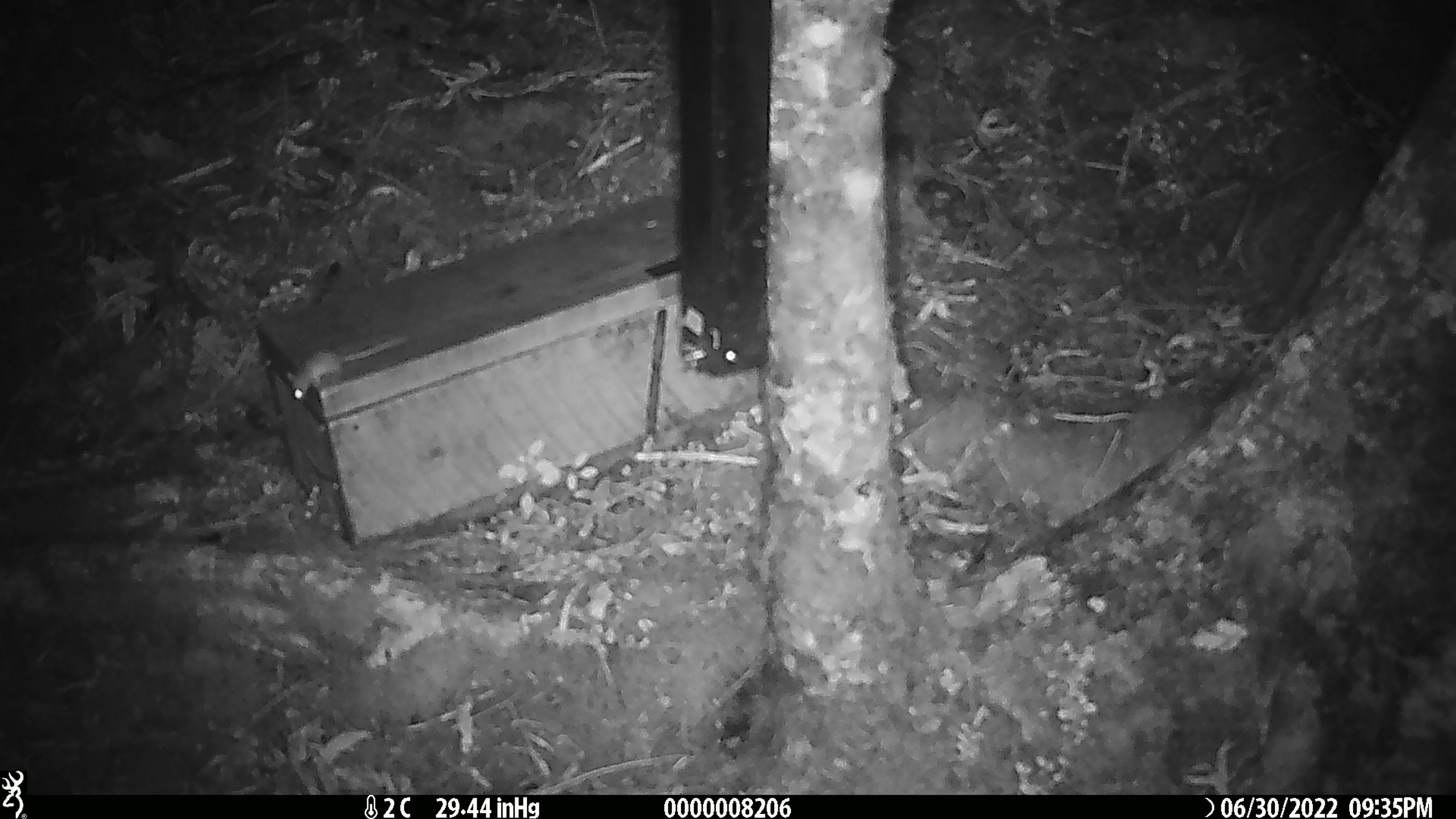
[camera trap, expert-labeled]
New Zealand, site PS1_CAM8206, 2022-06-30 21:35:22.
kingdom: Animalia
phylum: Chordata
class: Mammalia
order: Rodentia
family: Muridae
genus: Mus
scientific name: Mus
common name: mouse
Mouse (Mus).